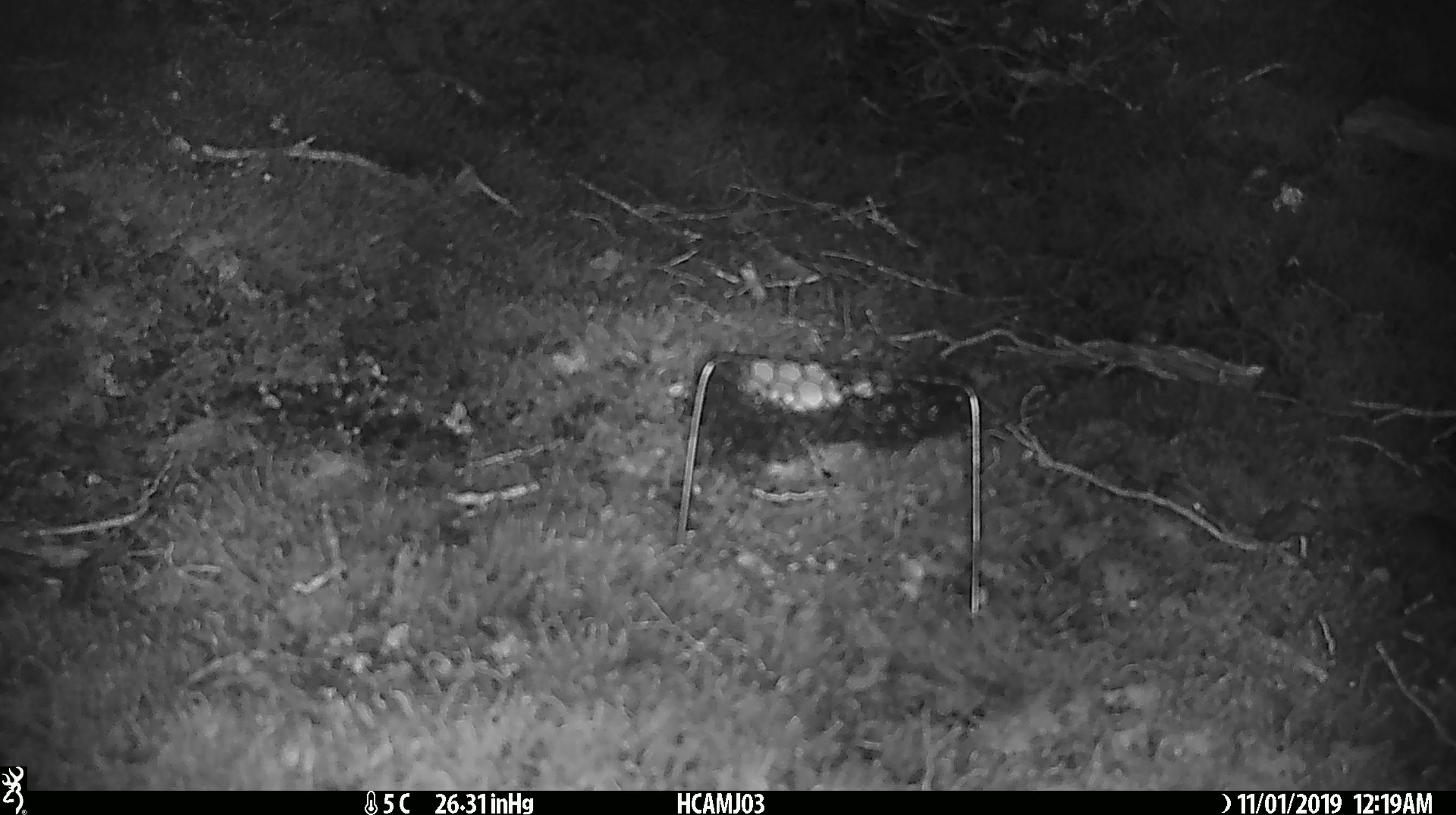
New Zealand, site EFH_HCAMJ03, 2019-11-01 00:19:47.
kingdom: Animalia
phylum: Chordata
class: Mammalia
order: Rodentia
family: Muridae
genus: Mus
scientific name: Mus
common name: mouse